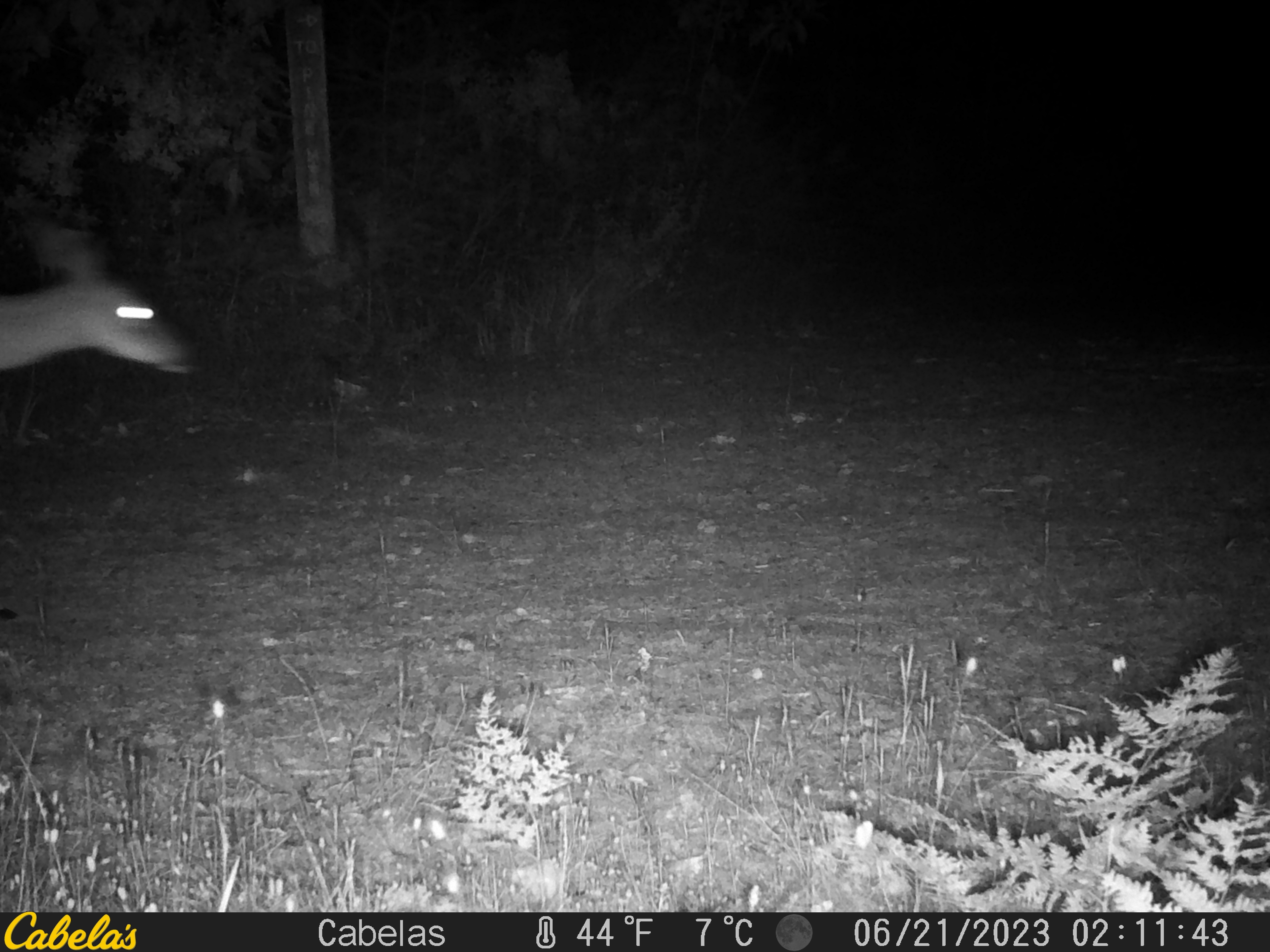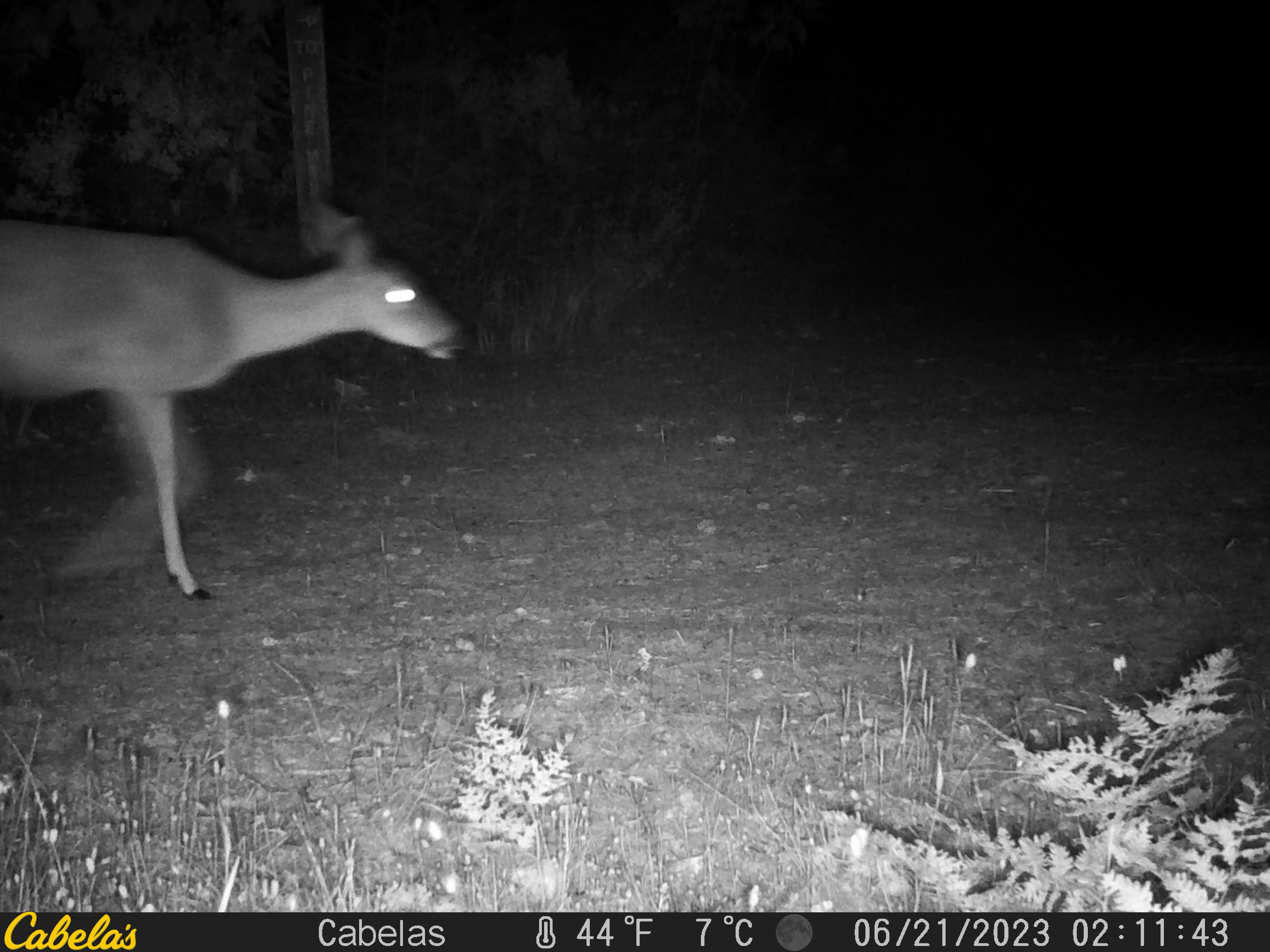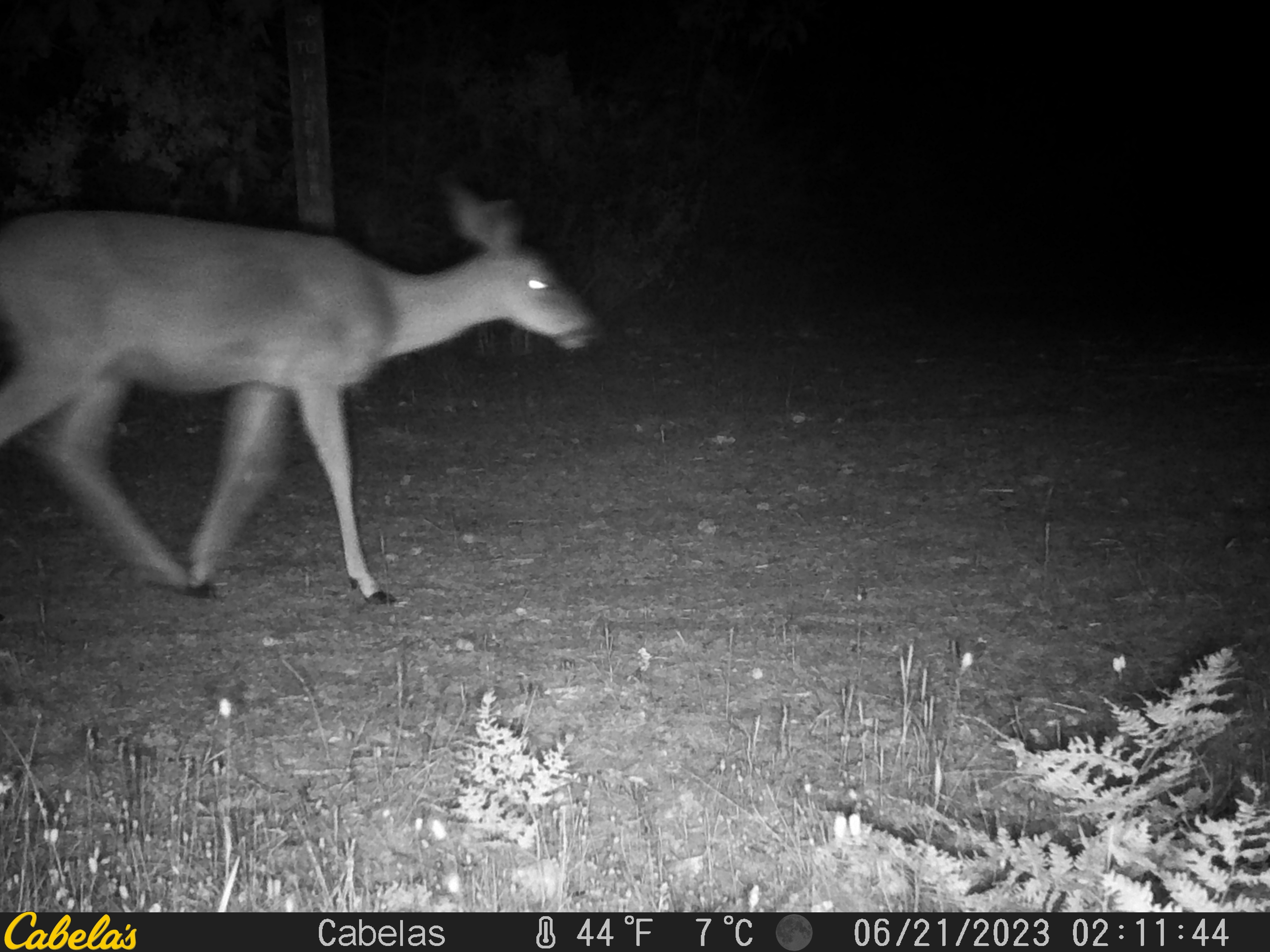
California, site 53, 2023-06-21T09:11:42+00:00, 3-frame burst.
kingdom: Animalia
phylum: Chordata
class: Mammalia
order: Artiodactyla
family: Cervidae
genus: Odocoileus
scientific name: Odocoileus hemionus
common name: mule deer